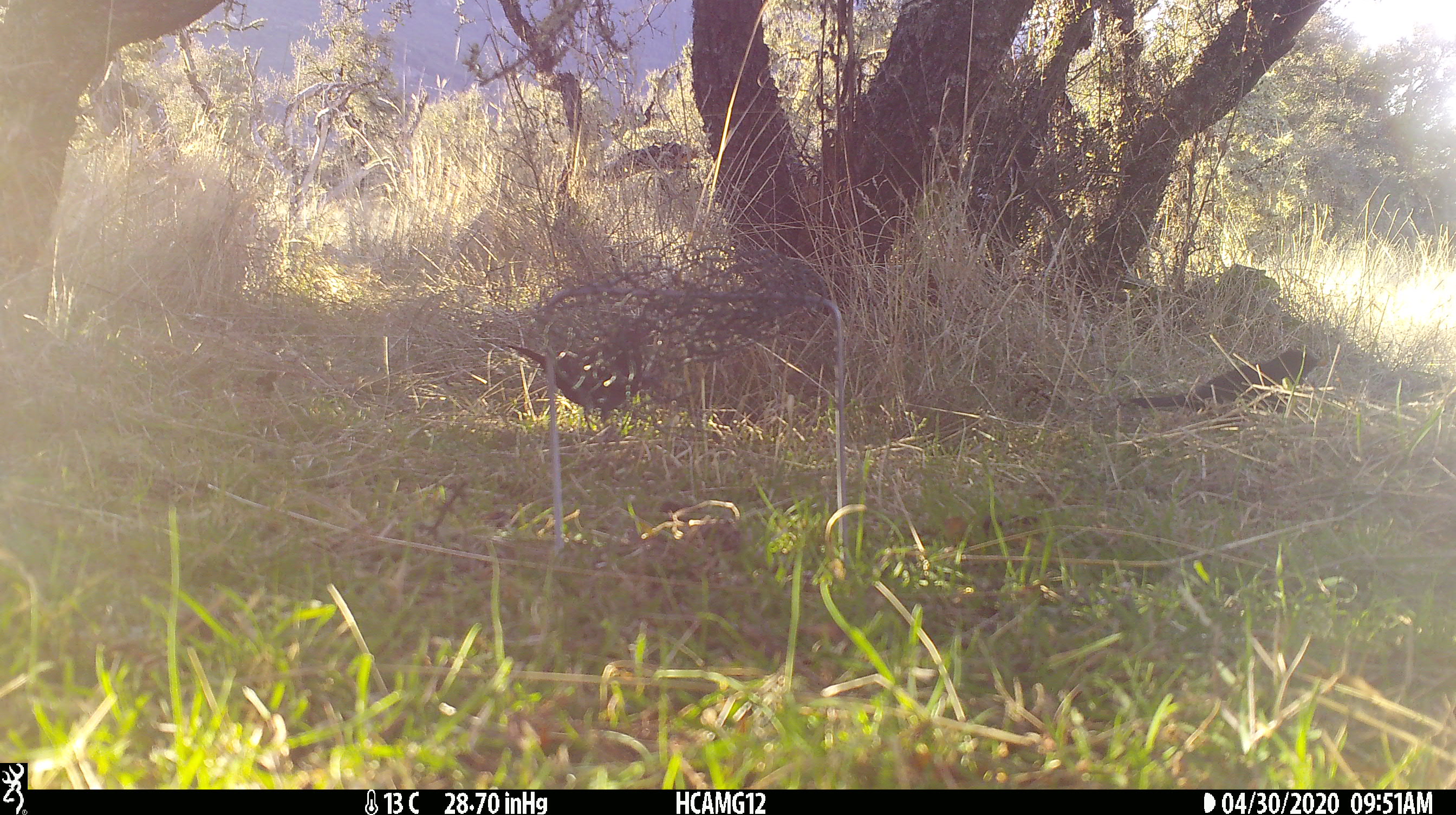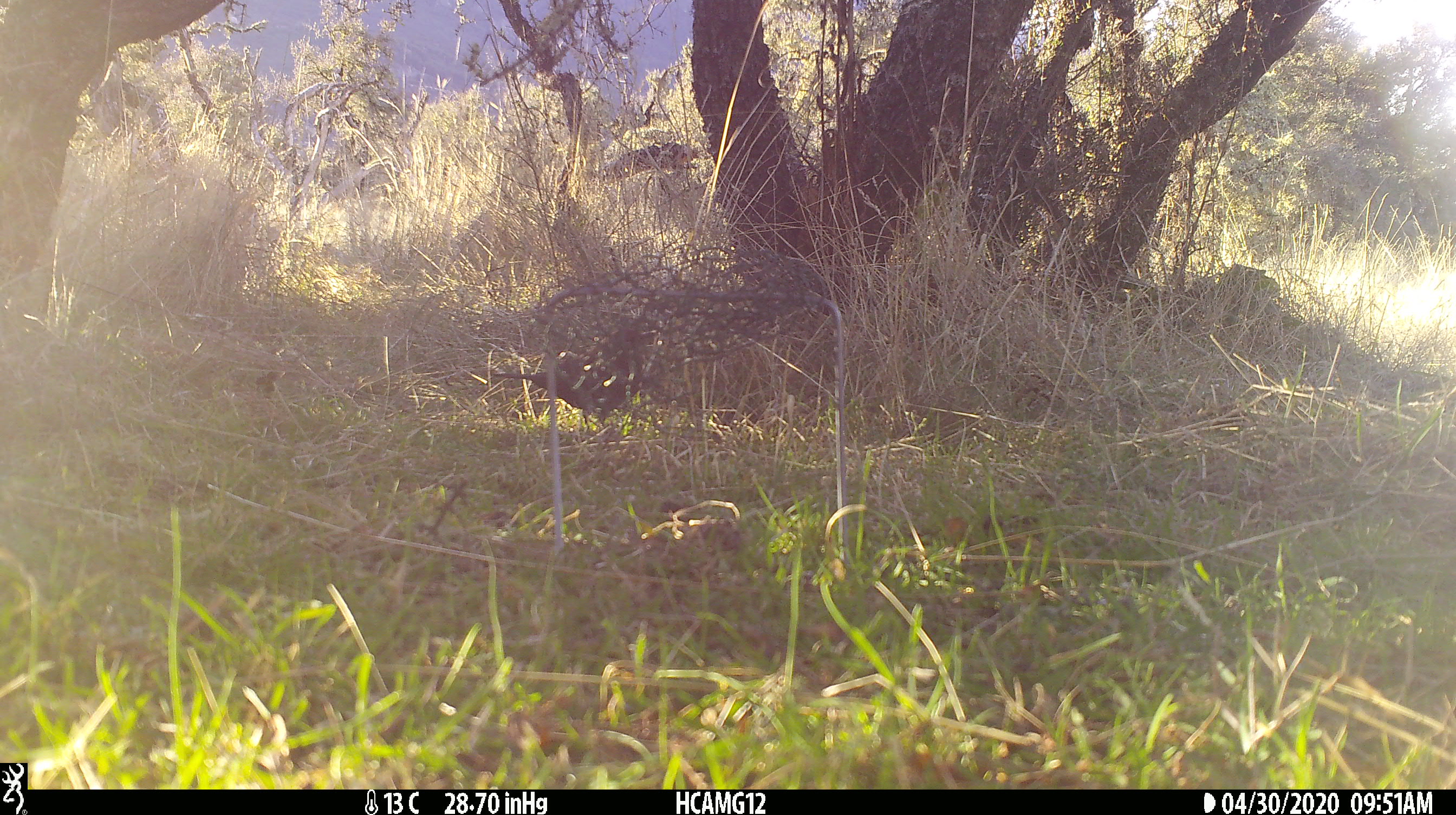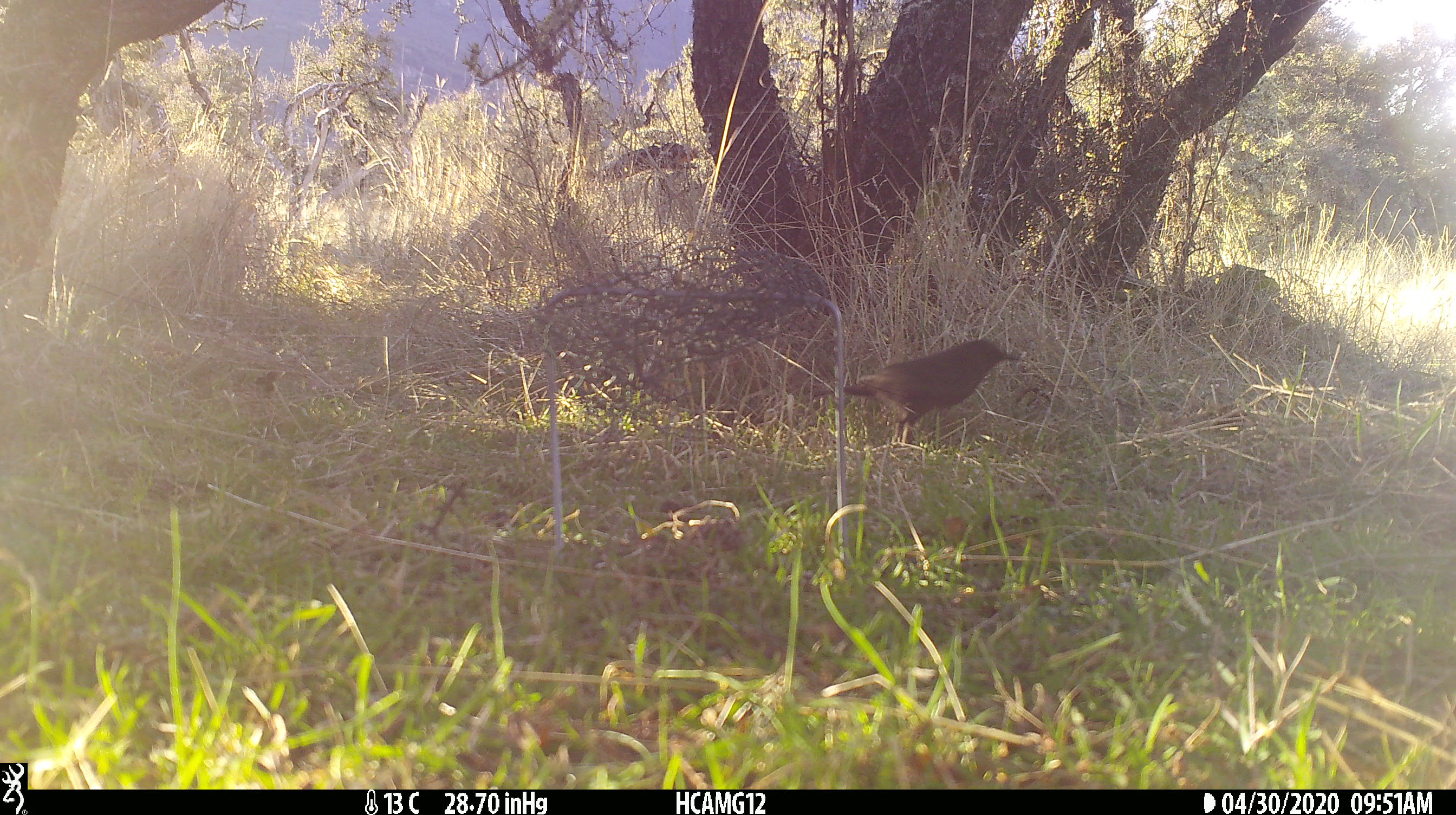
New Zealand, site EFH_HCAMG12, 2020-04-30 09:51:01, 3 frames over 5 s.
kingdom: Animalia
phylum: Chordata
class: Aves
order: Passeriformes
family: Turdidae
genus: Turdus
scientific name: Turdus merula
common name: eurasian blackbird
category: blackbird